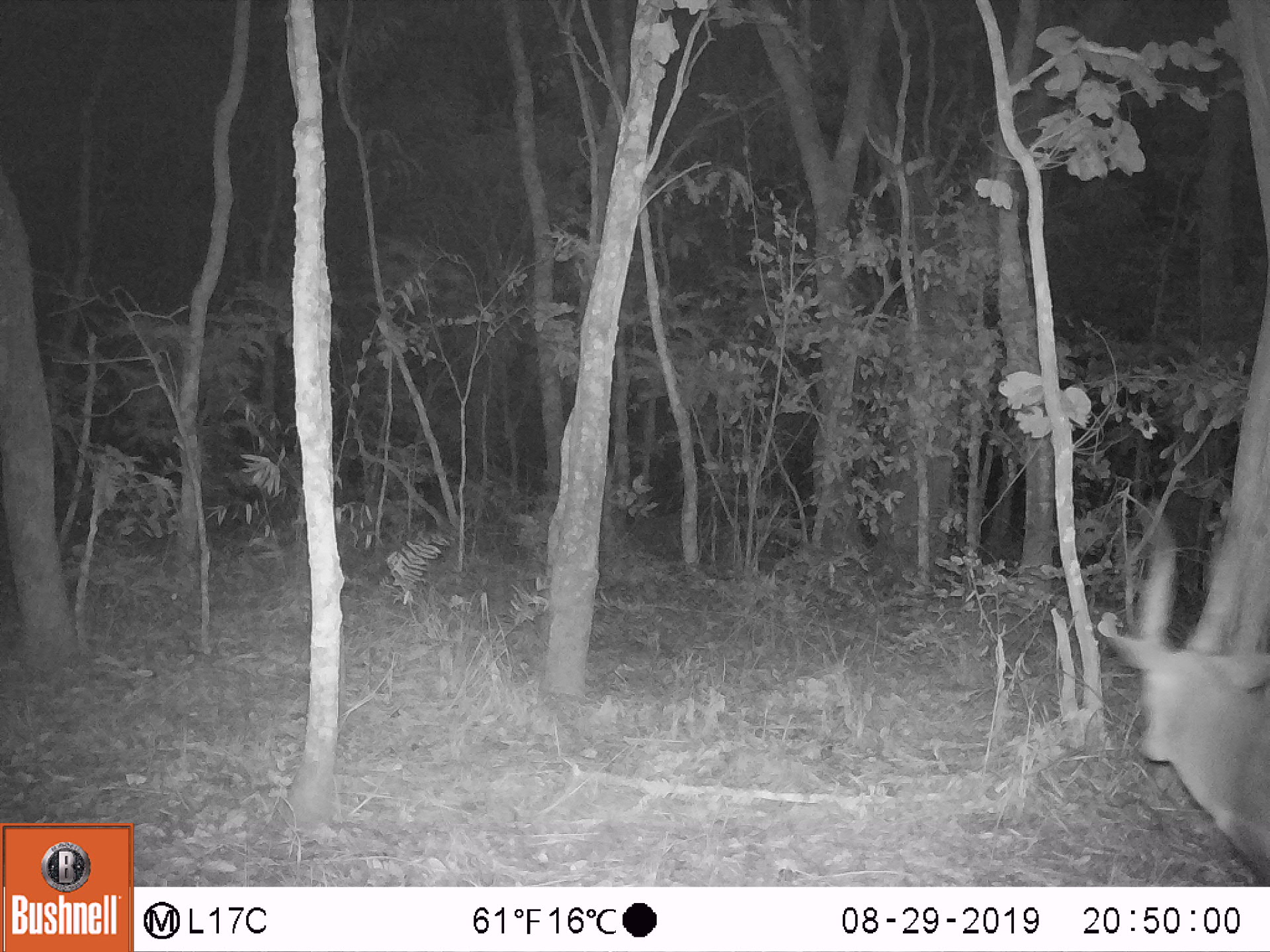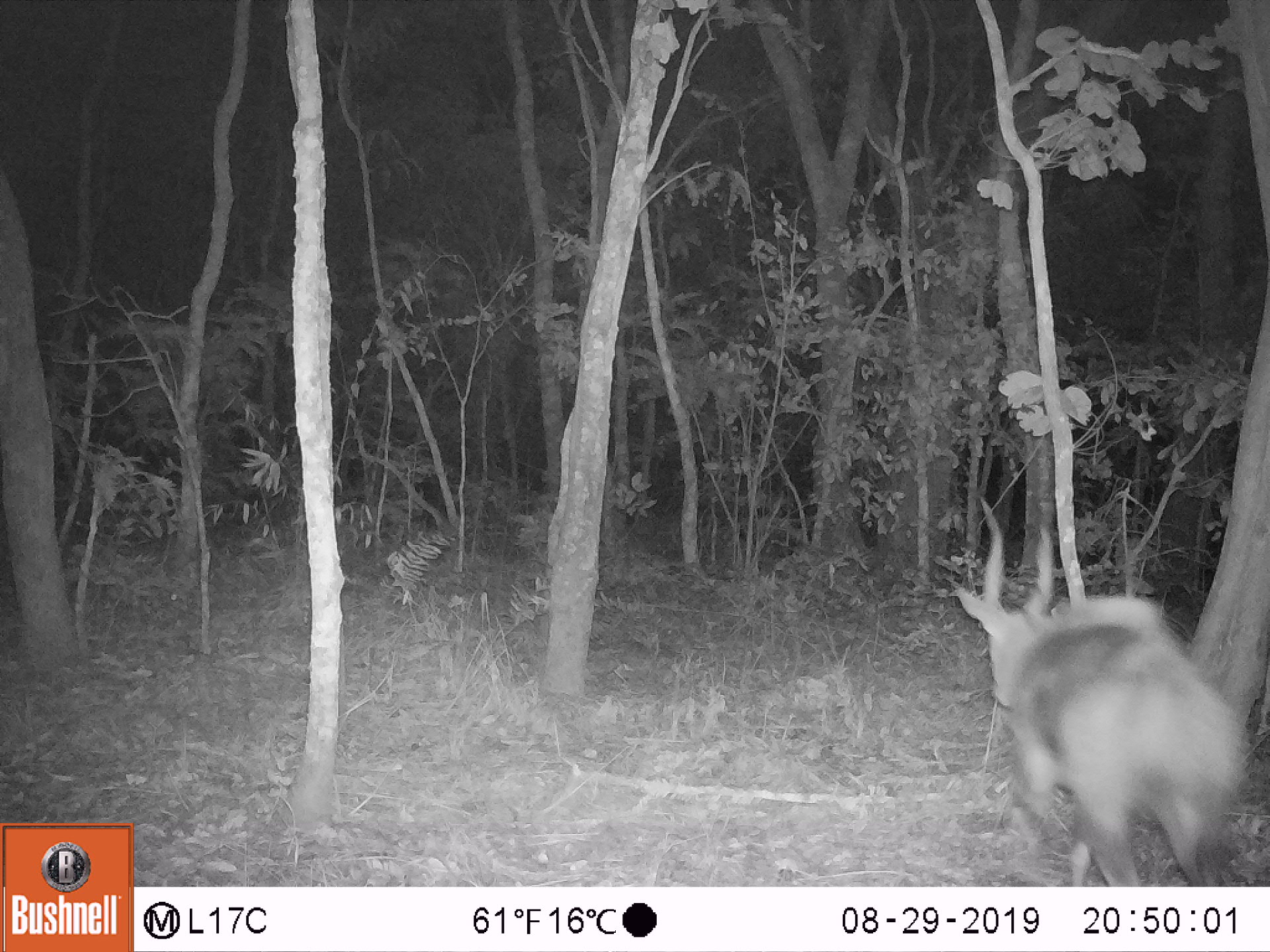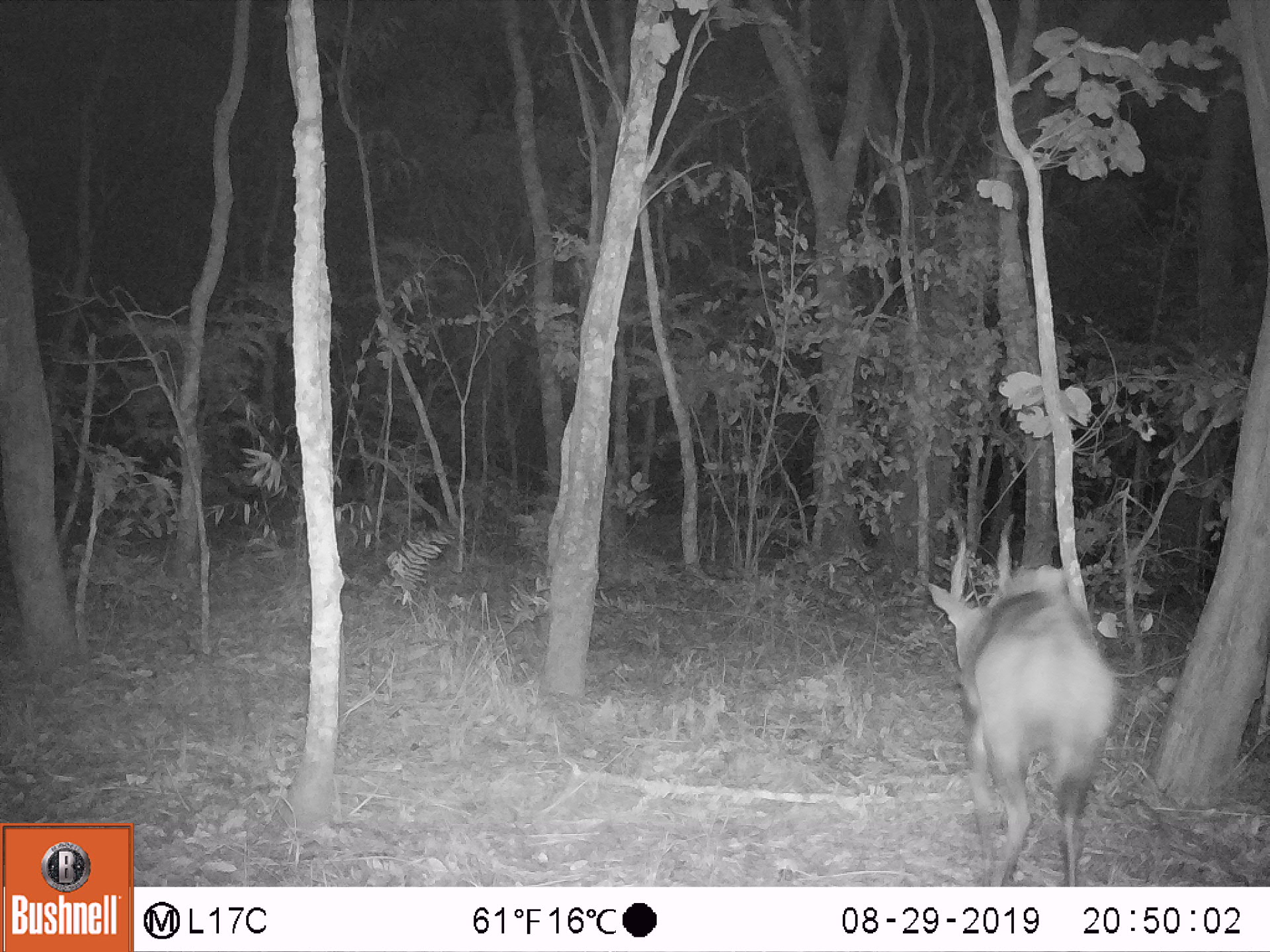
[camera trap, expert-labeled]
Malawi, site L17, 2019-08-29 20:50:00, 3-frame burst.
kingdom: Animalia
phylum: Chordata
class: Mammalia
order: Artiodactyla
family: Bovidae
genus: Tragelaphus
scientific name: Tragelaphus sylvaticus sylvaticus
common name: cape bushbuck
Cape bushbuck (Tragelaphus sylvaticus sylvaticus), count 2.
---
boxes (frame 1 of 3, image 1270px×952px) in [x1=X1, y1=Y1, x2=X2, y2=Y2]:
cape bushbuck: [x1=1094, y1=478, x2=1262, y2=869]; [x1=1103, y1=501, x2=1262, y2=880]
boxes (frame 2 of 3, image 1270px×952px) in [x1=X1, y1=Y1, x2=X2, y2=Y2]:
cape bushbuck: [x1=943, y1=484, x2=1255, y2=880]; [x1=953, y1=496, x2=1248, y2=880]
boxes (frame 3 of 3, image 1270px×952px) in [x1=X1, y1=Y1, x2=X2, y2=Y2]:
cape bushbuck: [x1=919, y1=508, x2=1123, y2=868]; [x1=926, y1=513, x2=1120, y2=875]